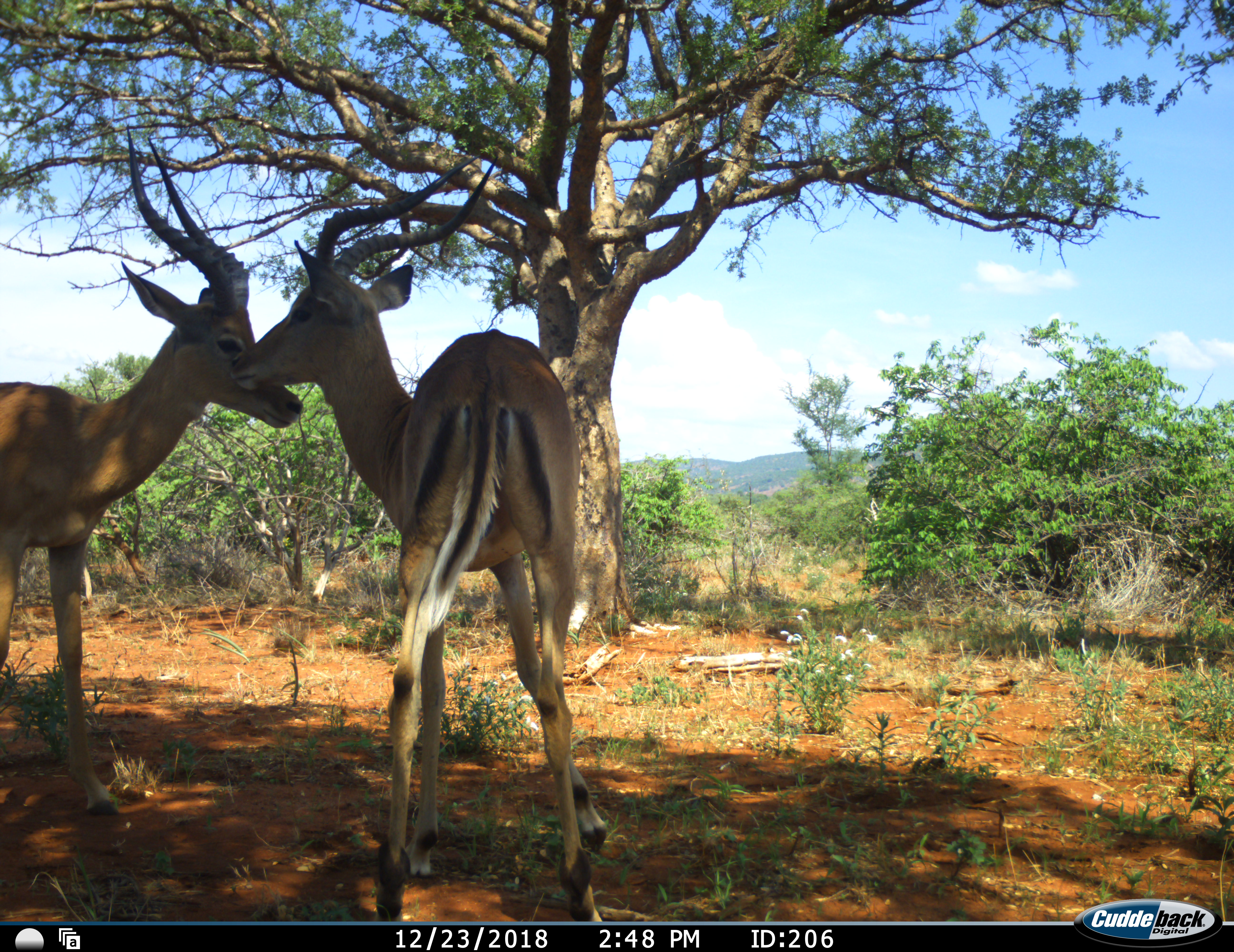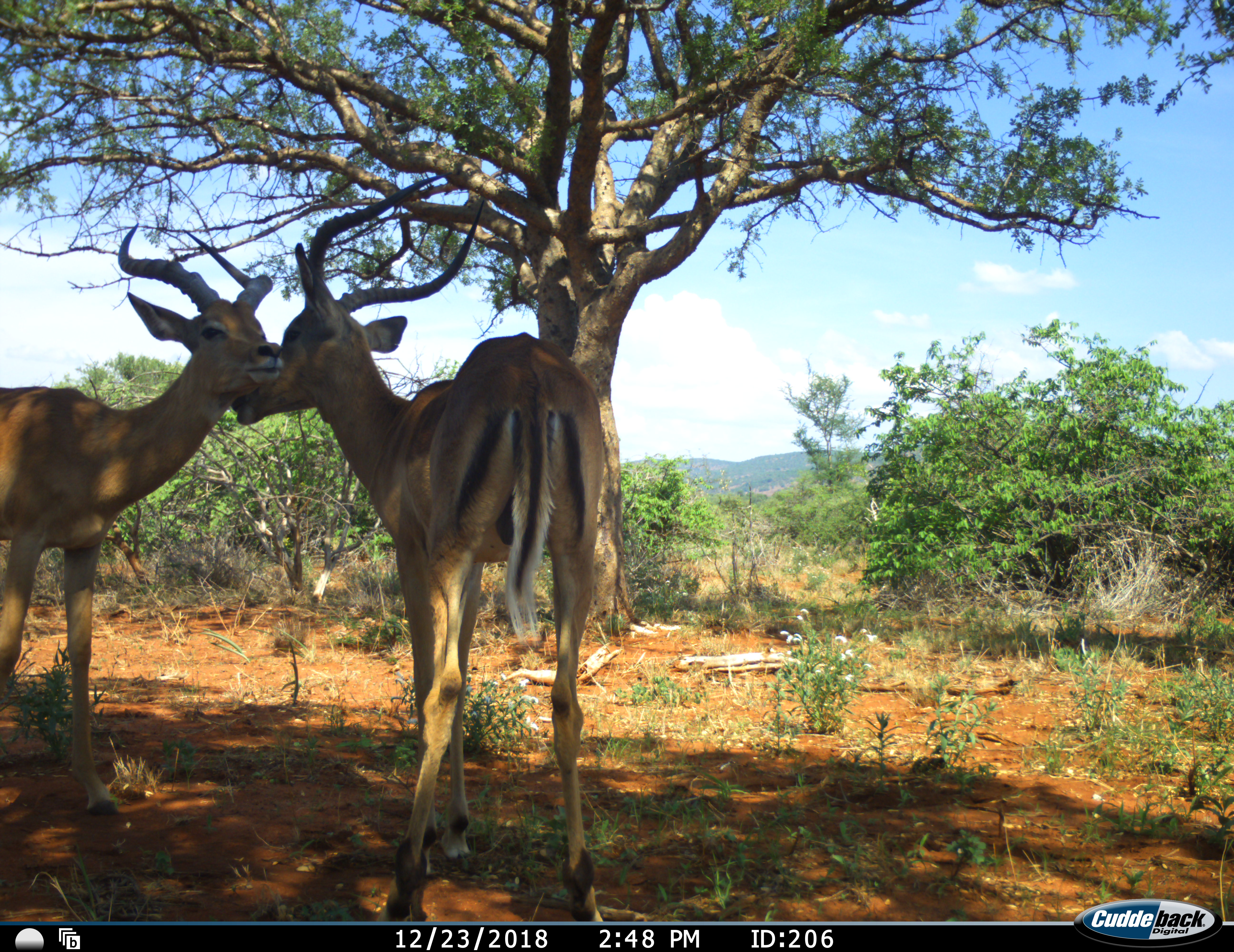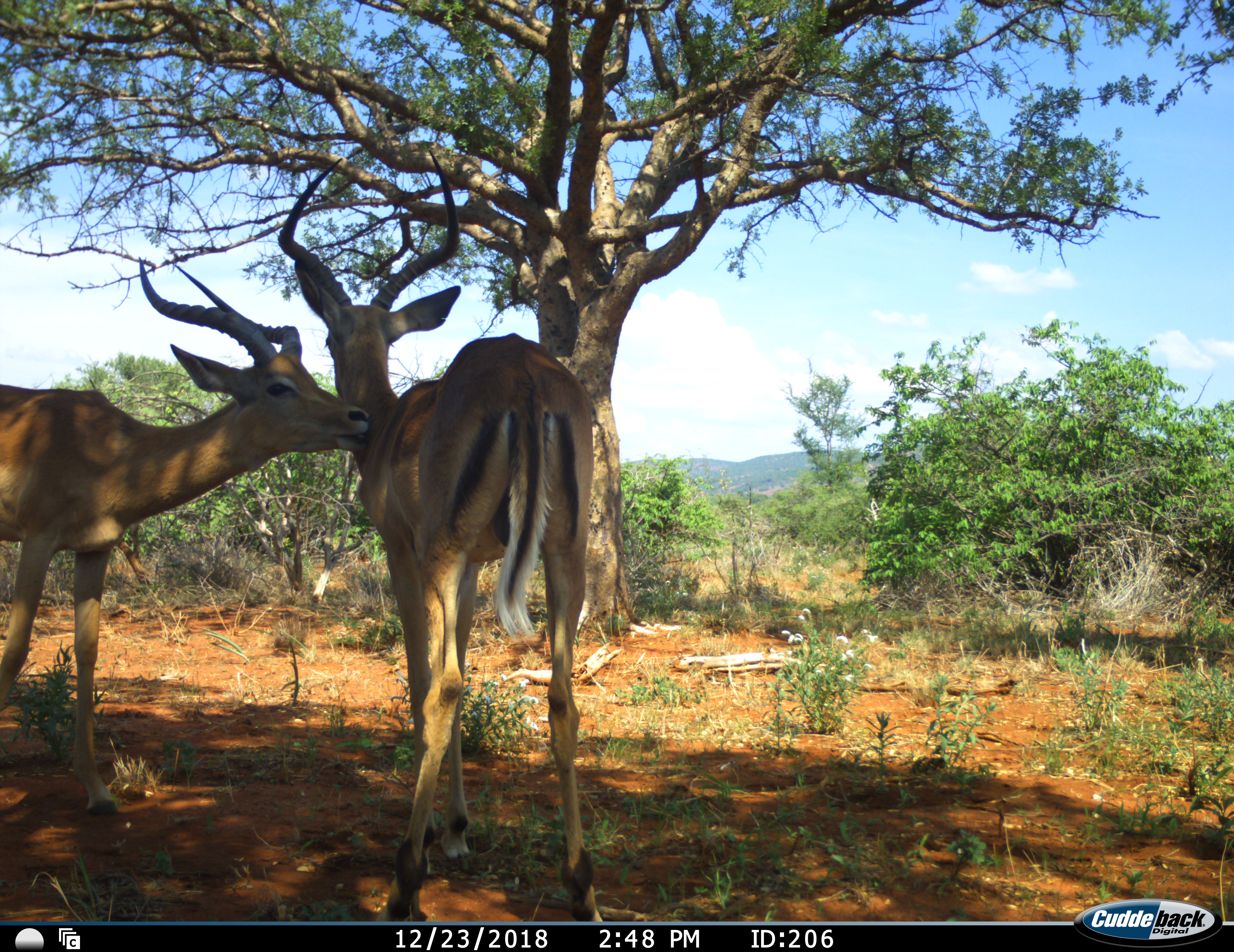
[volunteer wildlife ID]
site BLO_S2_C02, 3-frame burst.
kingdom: Animalia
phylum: Chordata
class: Mammalia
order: Artiodactyla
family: Bovidae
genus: Aepyceros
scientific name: Aepyceros melampus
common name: impala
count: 2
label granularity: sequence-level